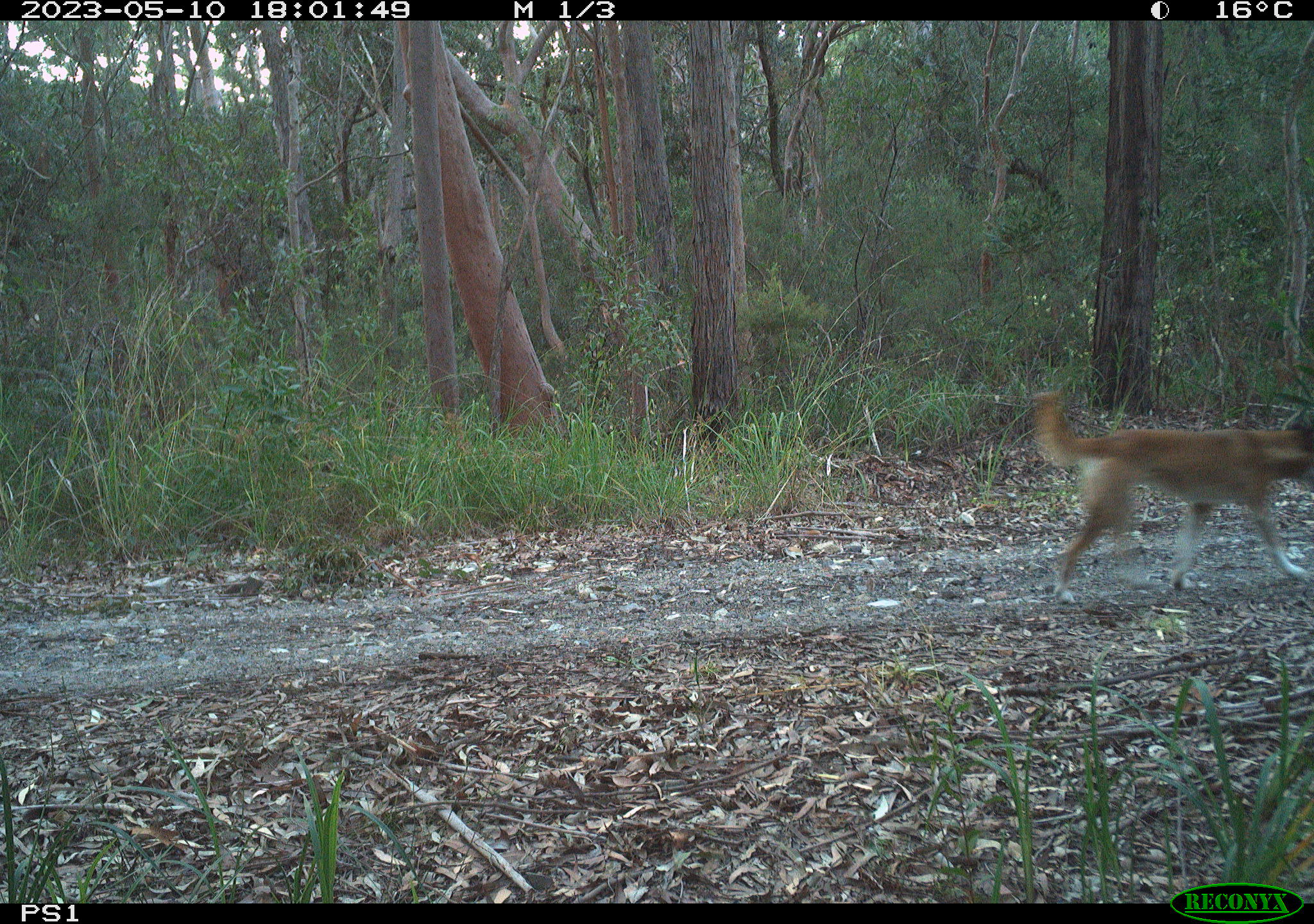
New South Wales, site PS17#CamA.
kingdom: Animalia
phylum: Chordata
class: Mammalia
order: Carnivora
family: Canidae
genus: Canis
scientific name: Canis familiaris dingo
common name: dingo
Dingo (Canis familiaris dingo).